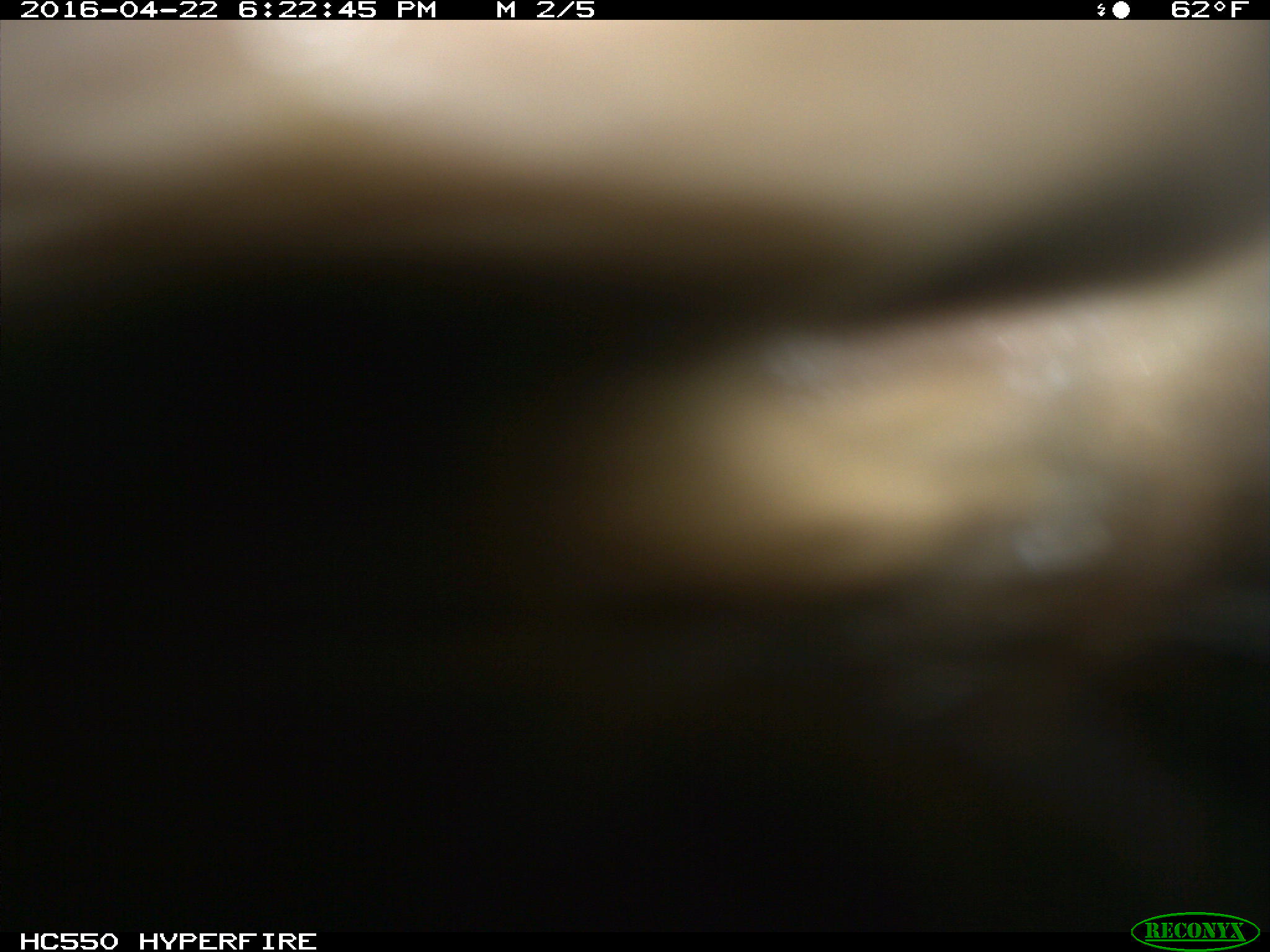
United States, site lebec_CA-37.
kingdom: Animalia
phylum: Chordata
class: Mammalia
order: Artiodactyla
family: Bovidae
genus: Bos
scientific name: Bos taurus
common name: domestic cow